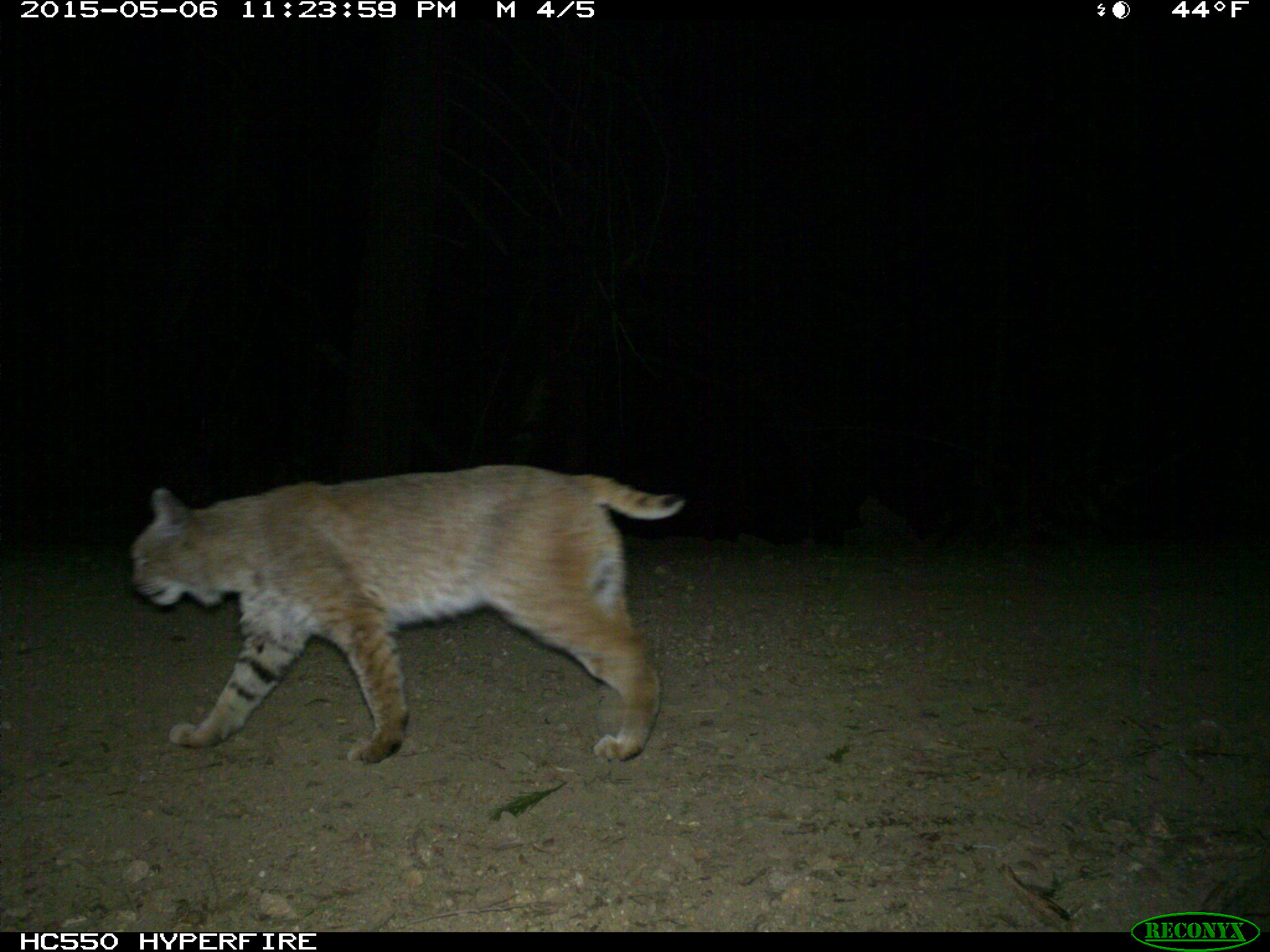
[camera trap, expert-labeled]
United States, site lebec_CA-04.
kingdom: Animalia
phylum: Chordata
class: Mammalia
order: Carnivora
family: Felidae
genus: Lynx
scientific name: Lynx rufus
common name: bobcat